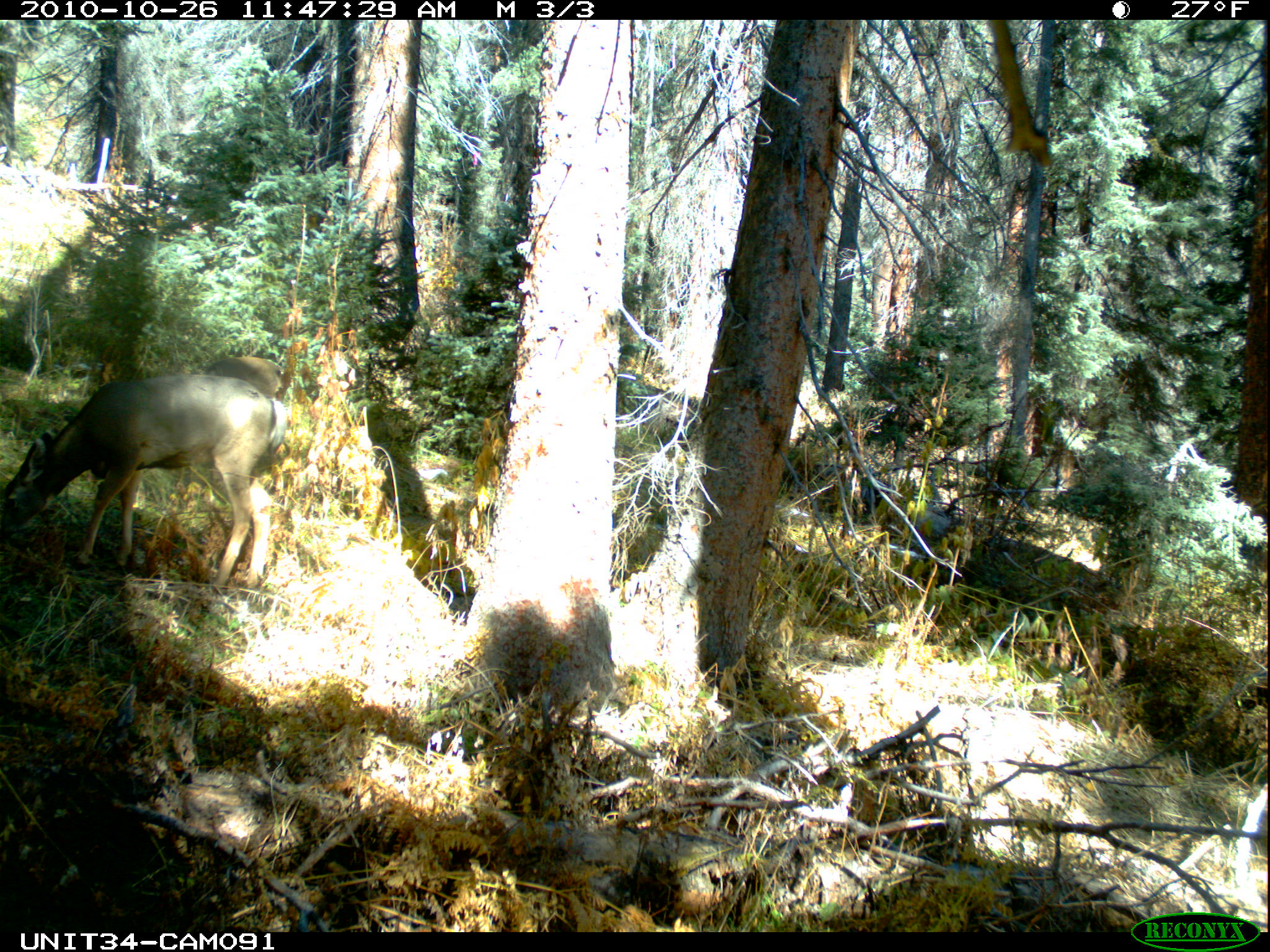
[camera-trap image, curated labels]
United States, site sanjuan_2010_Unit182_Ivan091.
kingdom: Animalia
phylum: Chordata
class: Mammalia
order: Artiodactyla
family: Cervidae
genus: Odocoileus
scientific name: Odocoileus hemionus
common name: mule deer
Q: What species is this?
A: Odocoileus hemionus (mule deer).